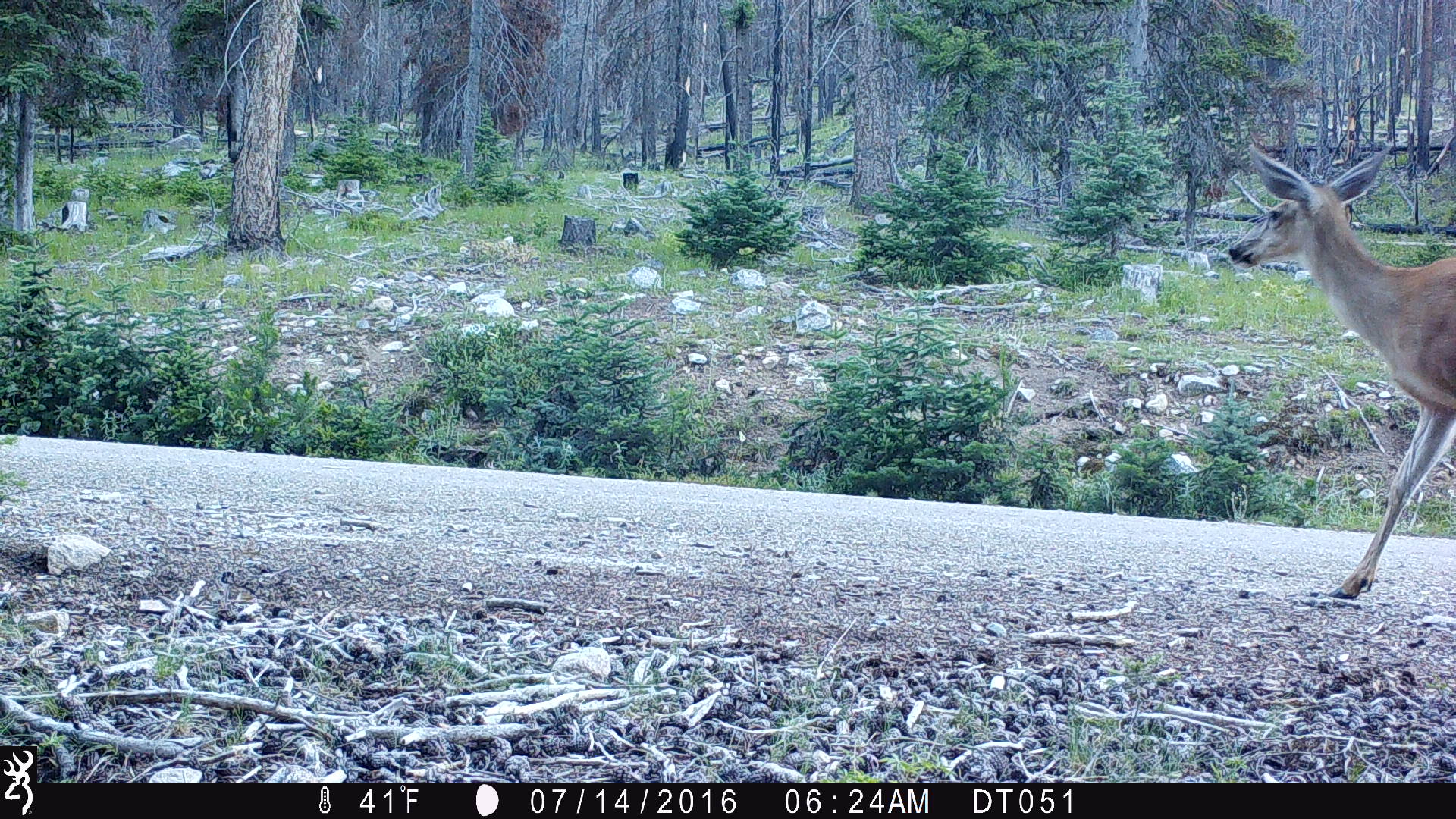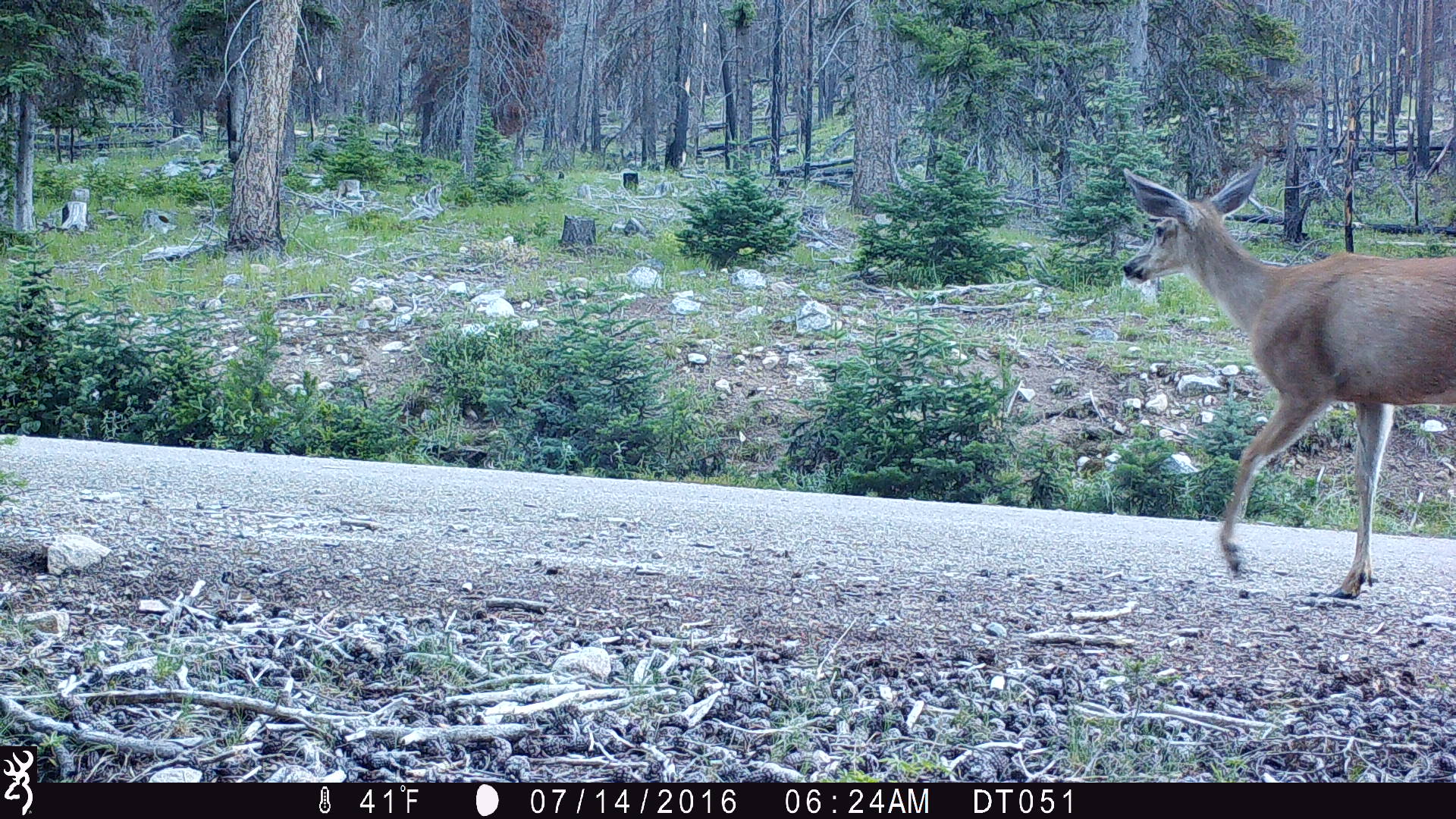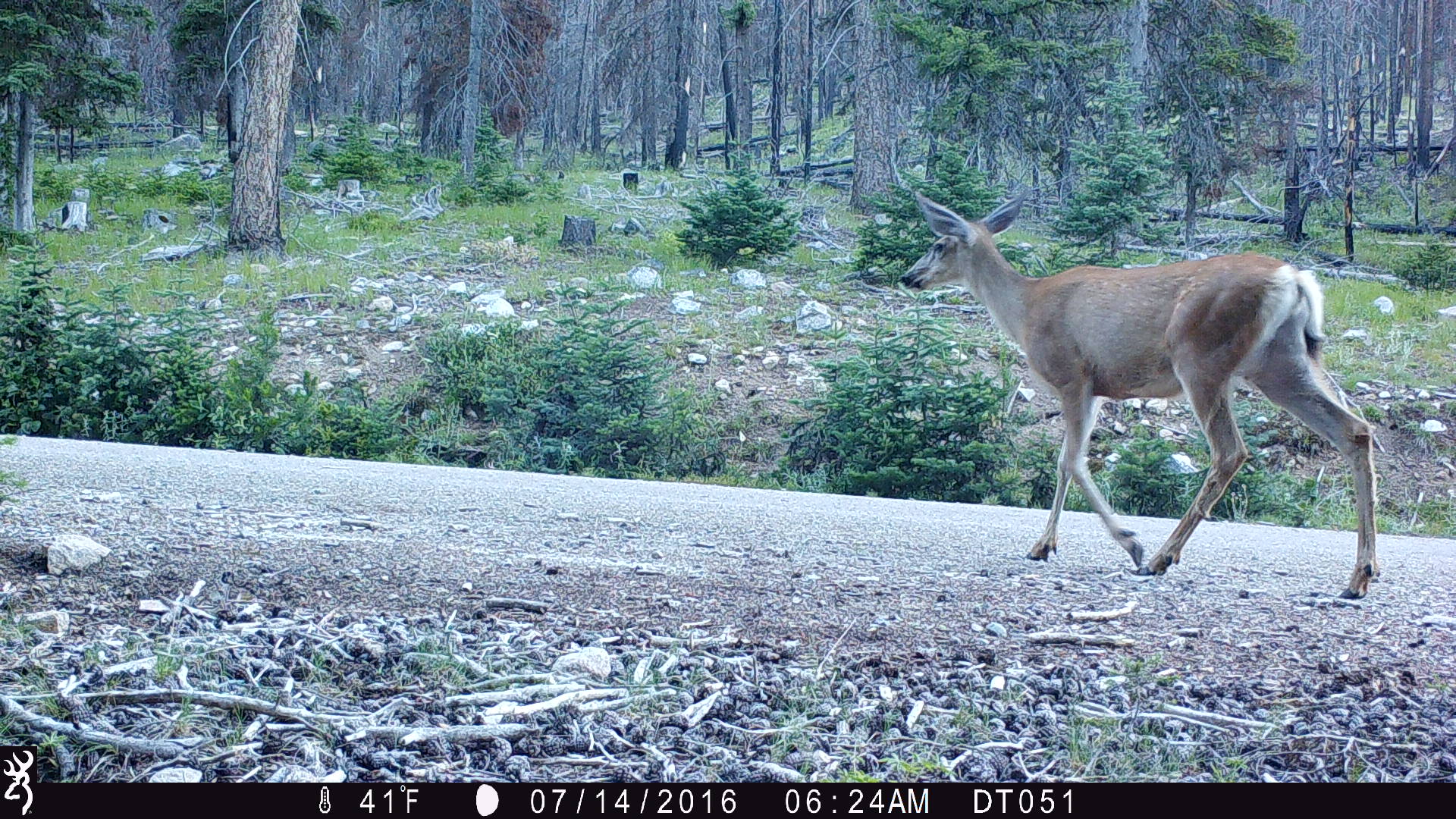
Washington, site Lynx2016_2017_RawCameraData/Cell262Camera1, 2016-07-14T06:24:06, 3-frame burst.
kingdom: Animalia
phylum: Chordata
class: Mammalia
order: Artiodactyla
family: Cervidae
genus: Odocoileus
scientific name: Odocoileus hemionus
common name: mule deer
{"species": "Odocoileus hemionus (mule deer)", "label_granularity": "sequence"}